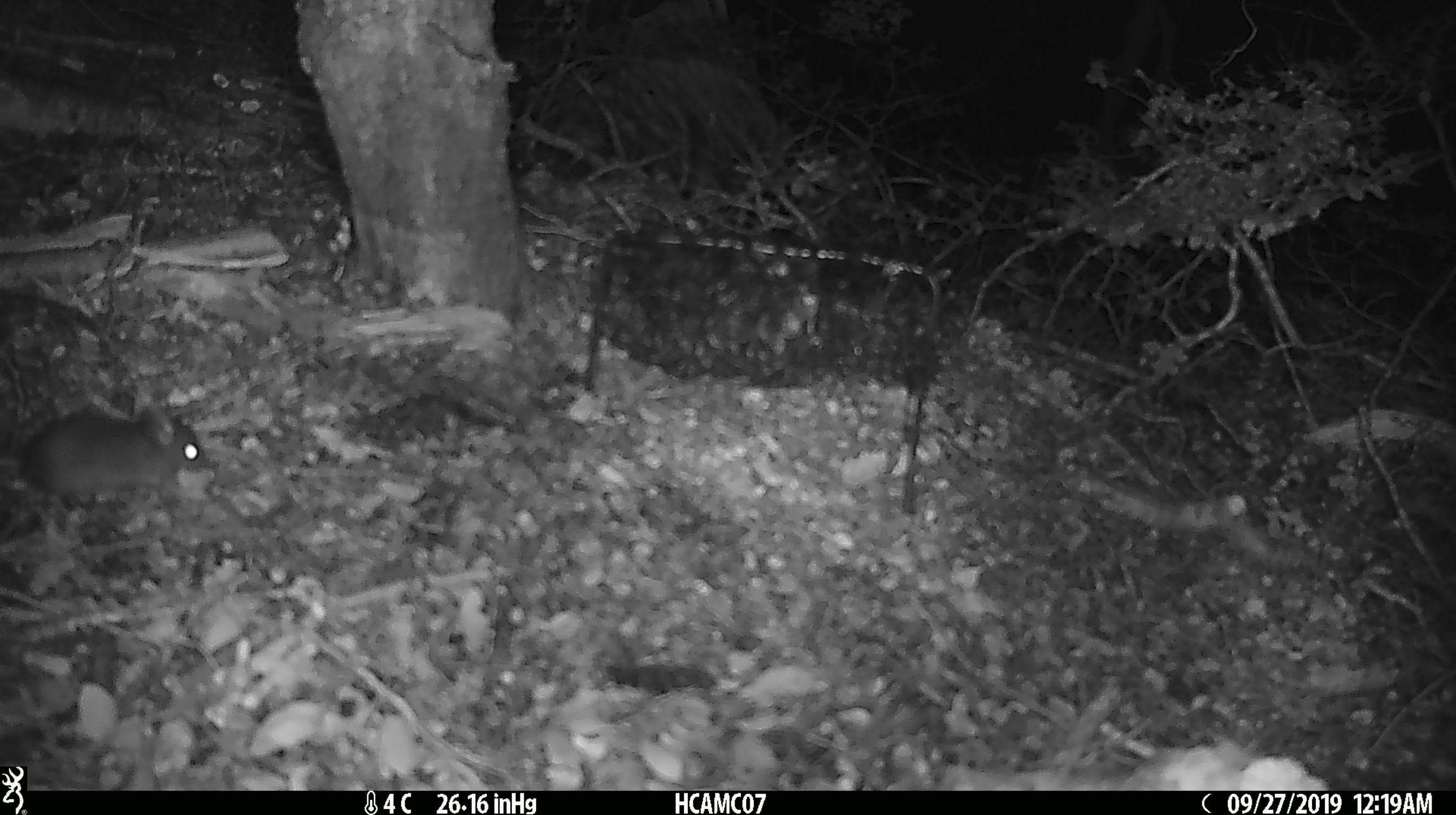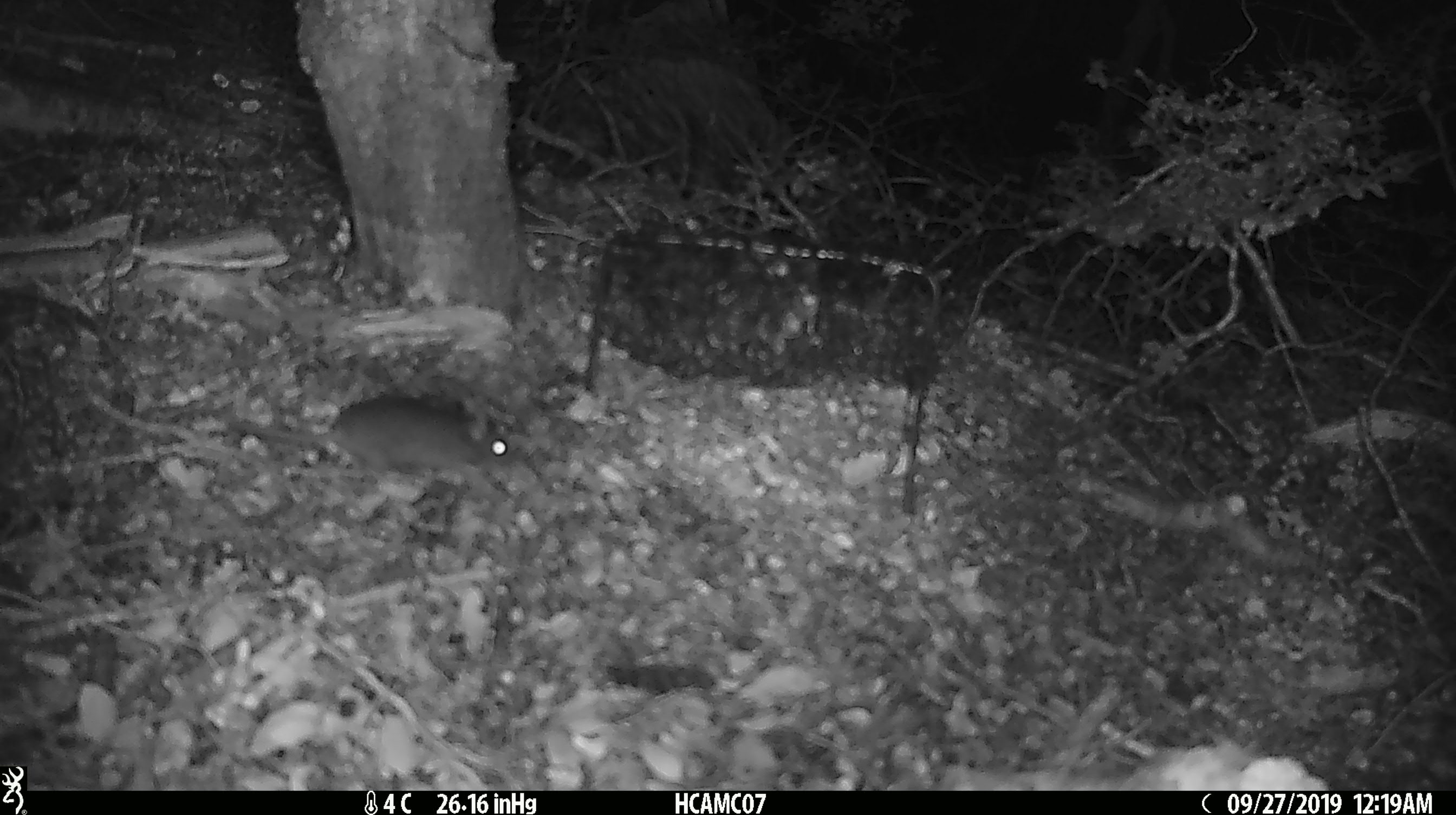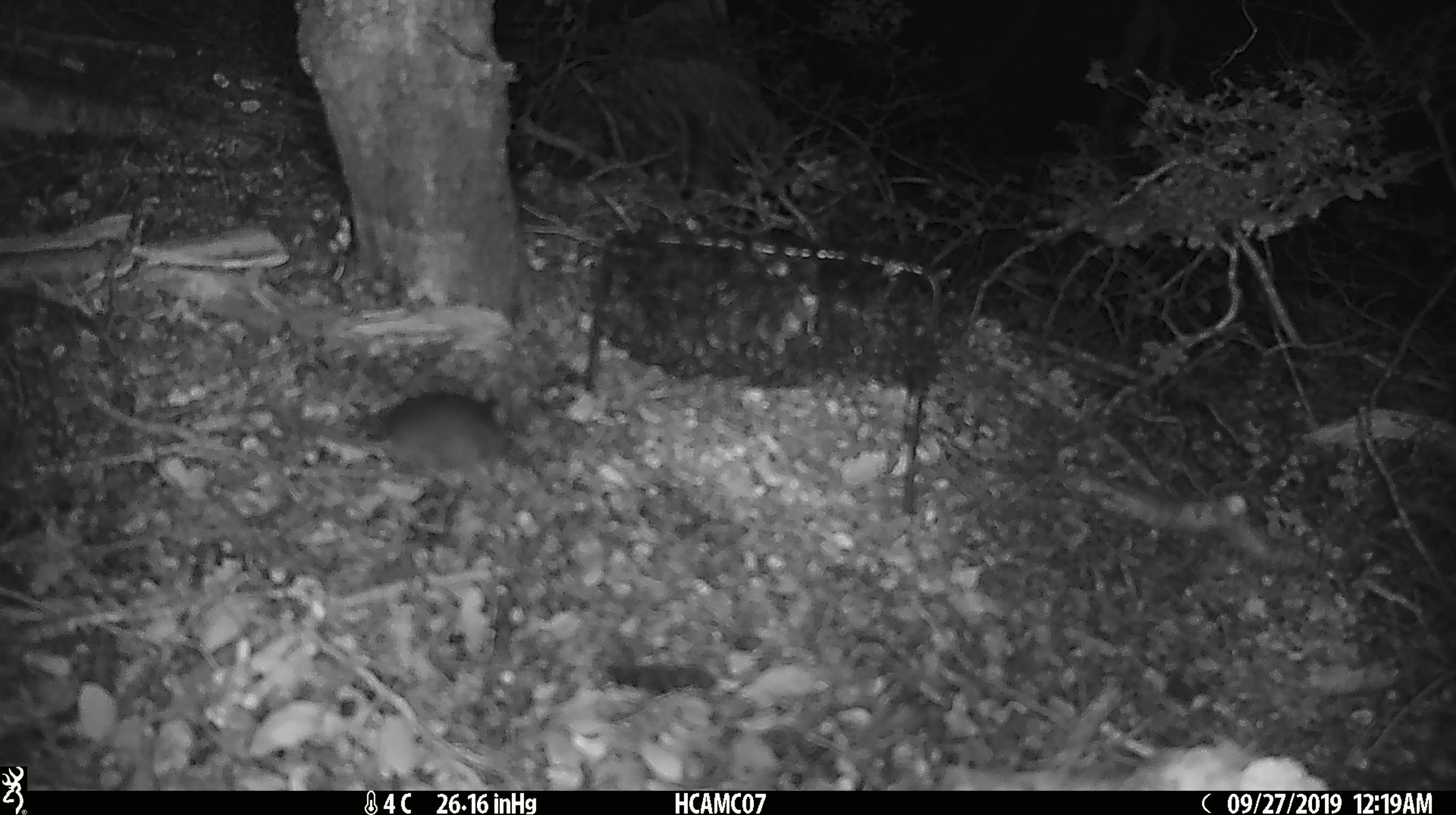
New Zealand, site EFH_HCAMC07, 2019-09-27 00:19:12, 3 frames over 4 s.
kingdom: Animalia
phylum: Chordata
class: Mammalia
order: Rodentia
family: Muridae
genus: Mus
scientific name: Mus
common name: mouse